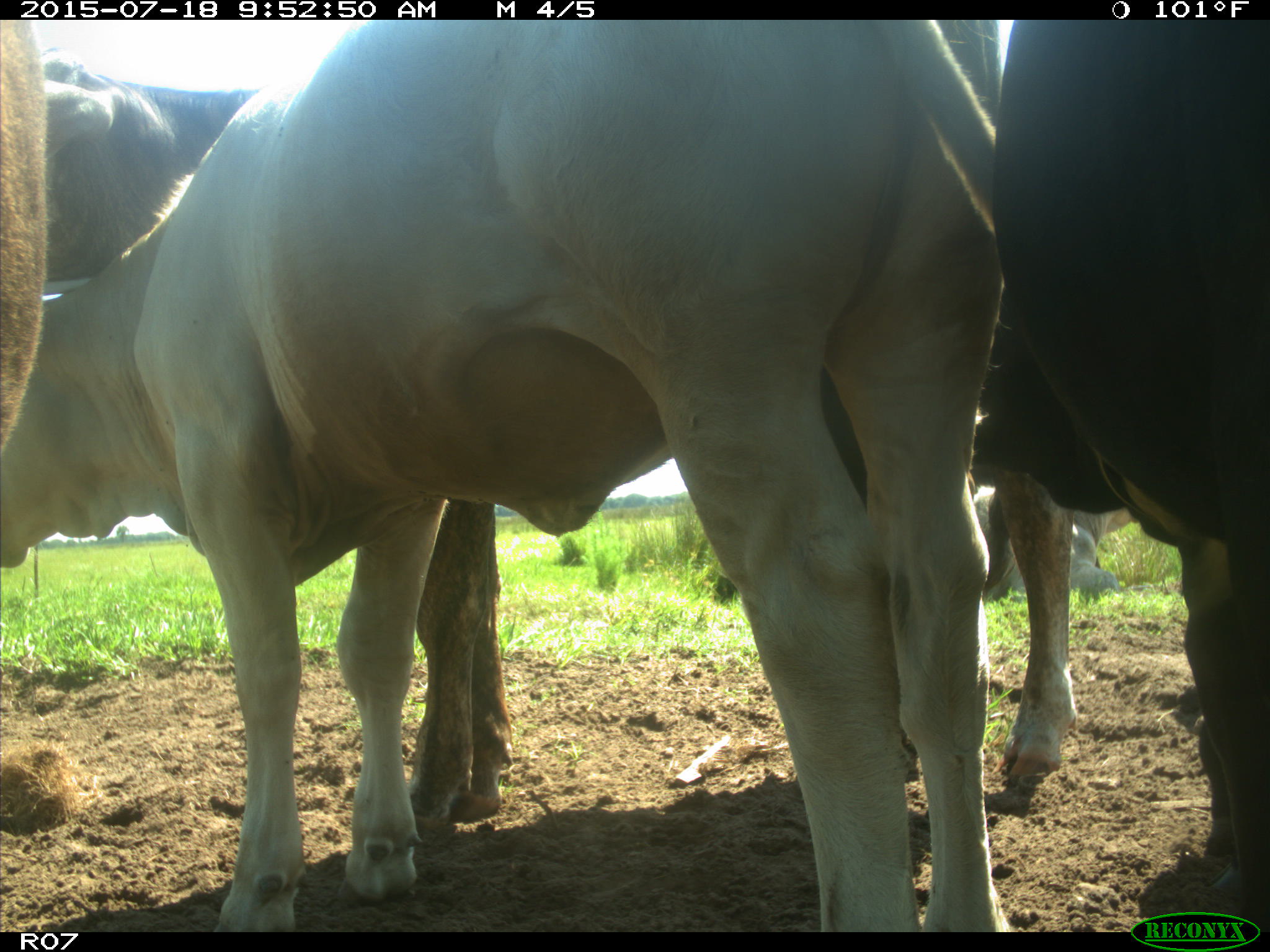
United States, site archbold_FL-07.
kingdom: Animalia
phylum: Chordata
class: Mammalia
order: Artiodactyla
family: Bovidae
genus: Bos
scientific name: Bos taurus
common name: domestic cow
Bos taurus (domestic cow).